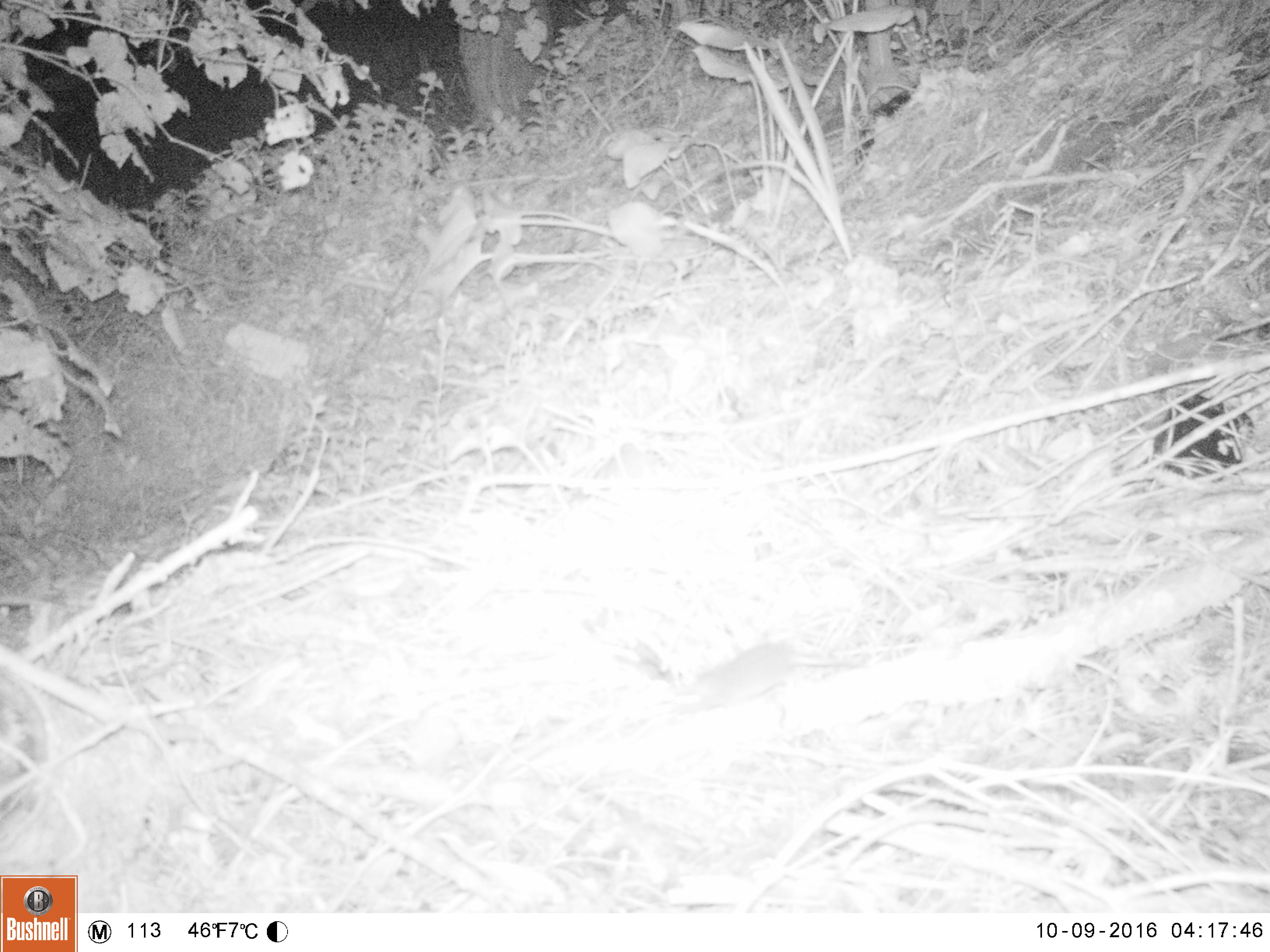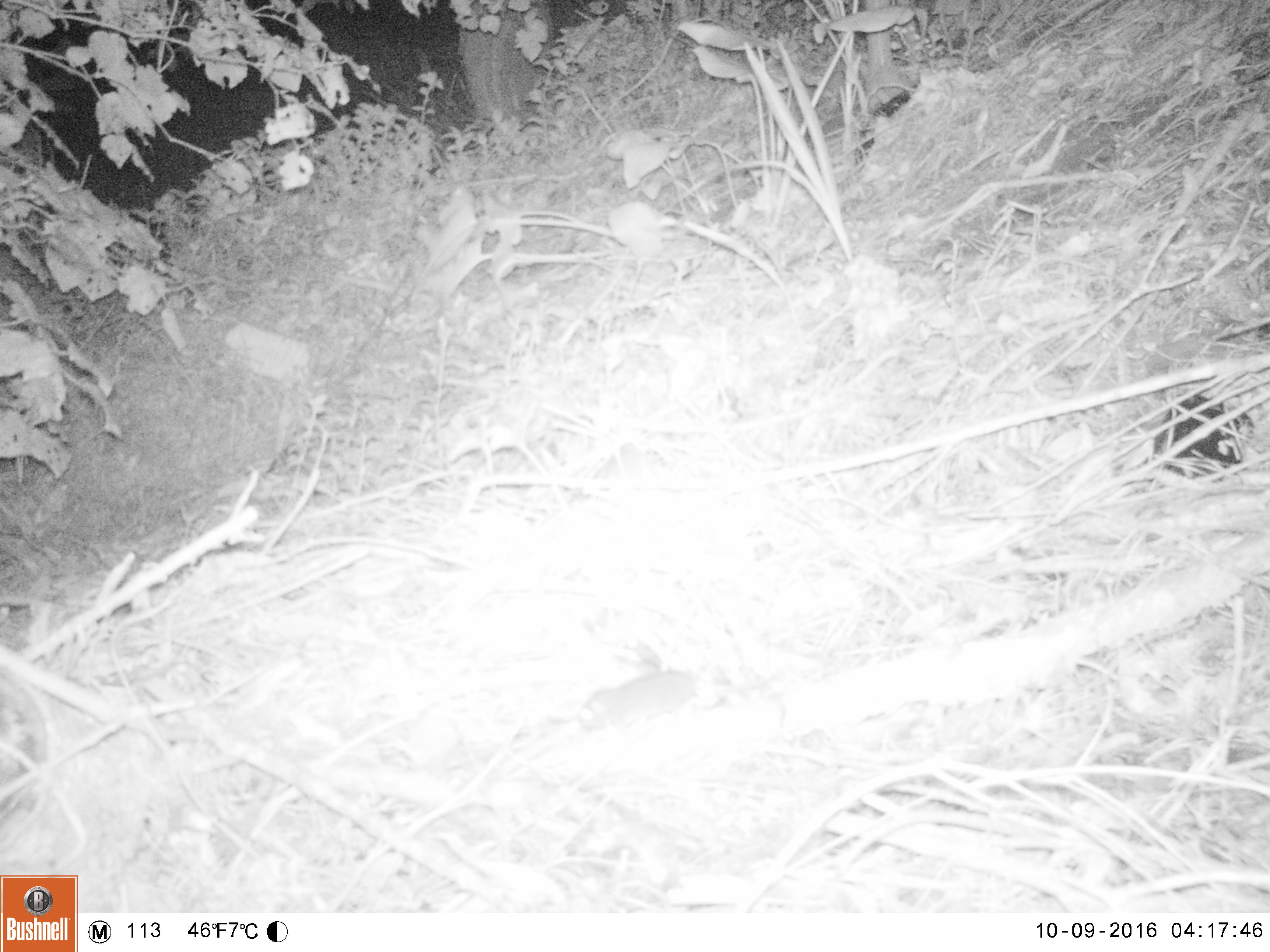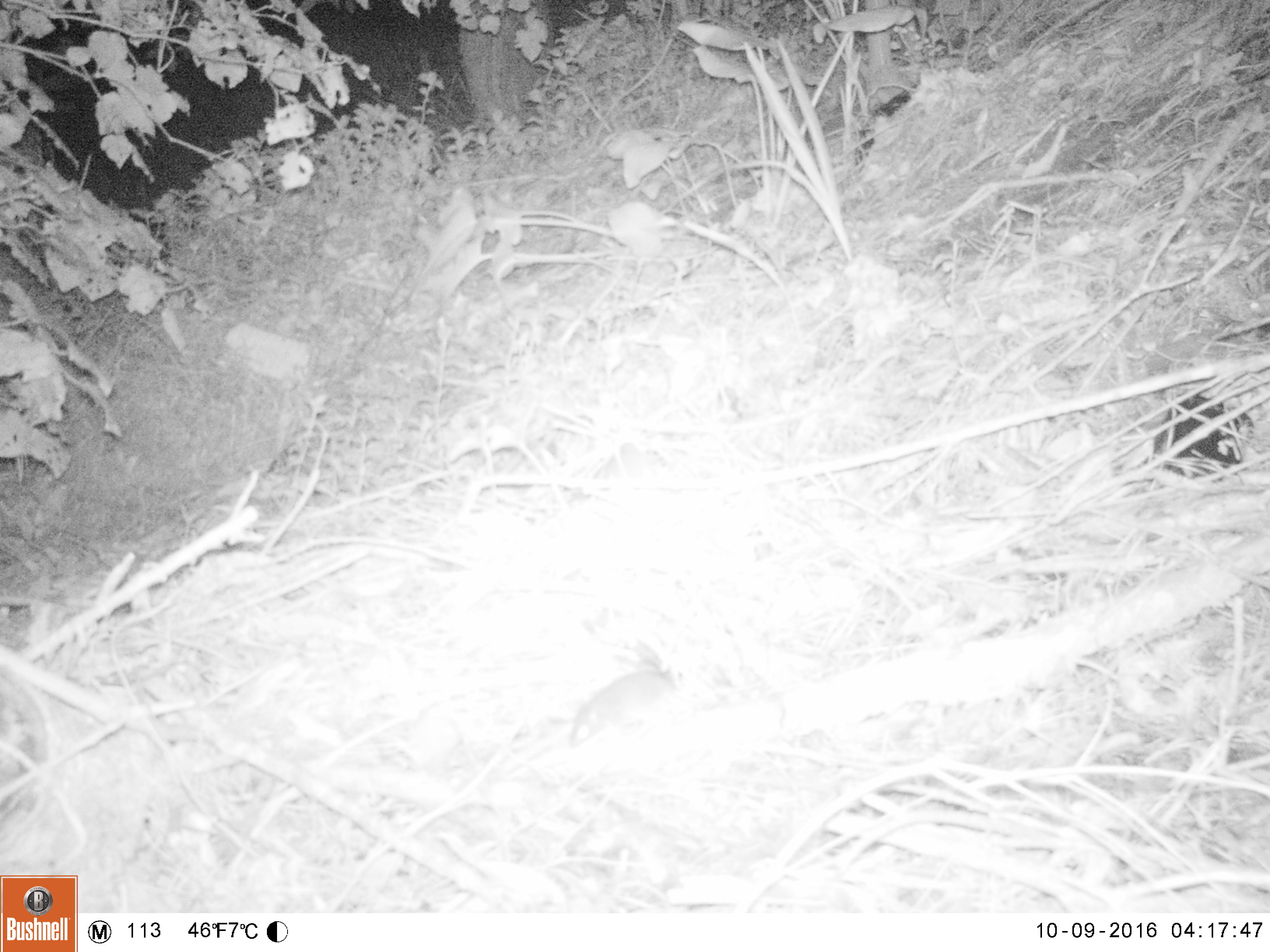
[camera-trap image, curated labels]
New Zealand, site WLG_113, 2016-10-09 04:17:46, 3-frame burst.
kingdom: Animalia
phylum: Chordata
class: Mammalia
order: Rodentia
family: Muridae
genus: Mus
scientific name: Mus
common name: mouse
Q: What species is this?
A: Mouse (Mus).